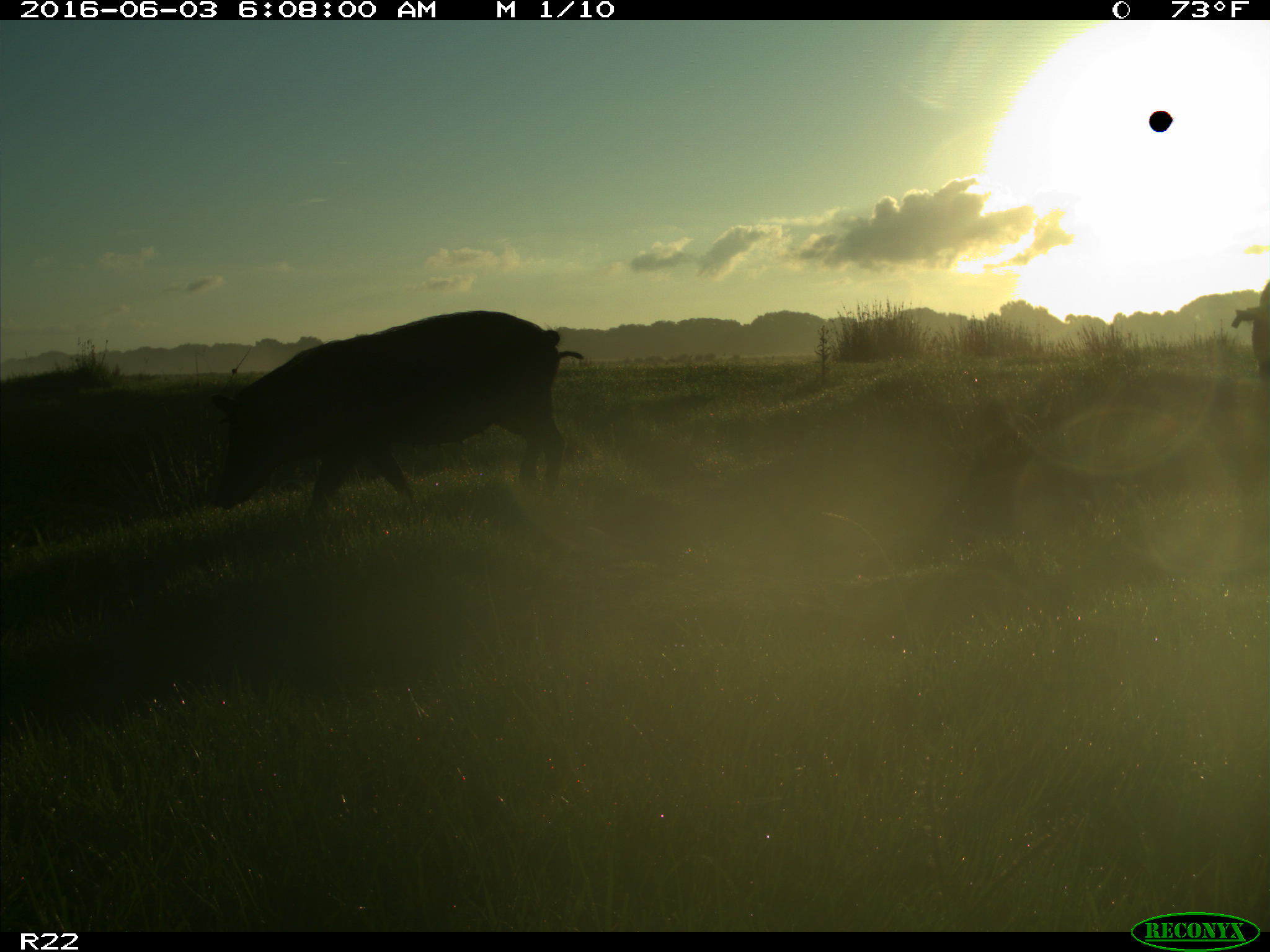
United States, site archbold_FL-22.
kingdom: Animalia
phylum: Chordata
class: Mammalia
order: Artiodactyla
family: Suidae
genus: Sus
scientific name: Sus scrofa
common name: wild boar